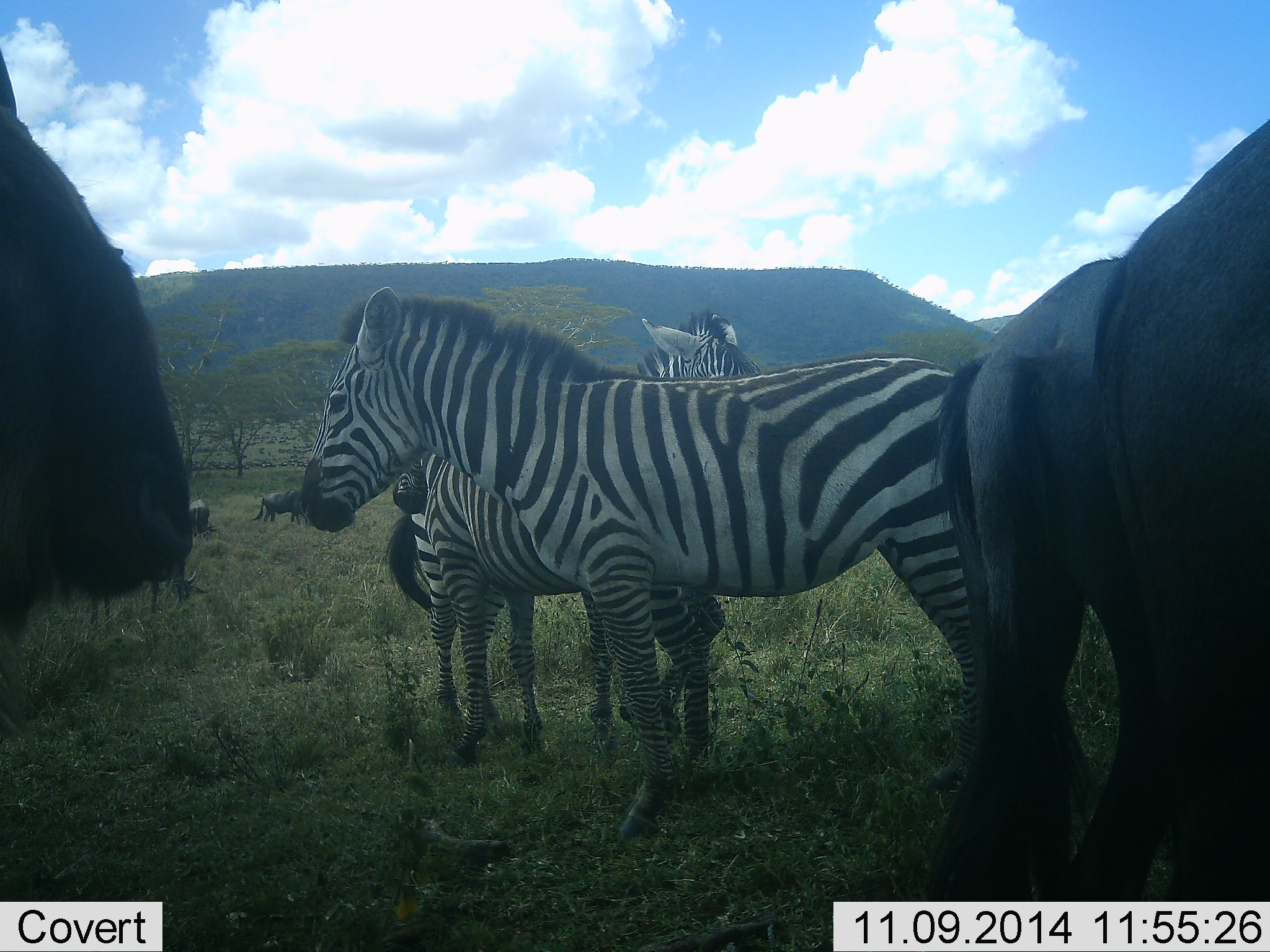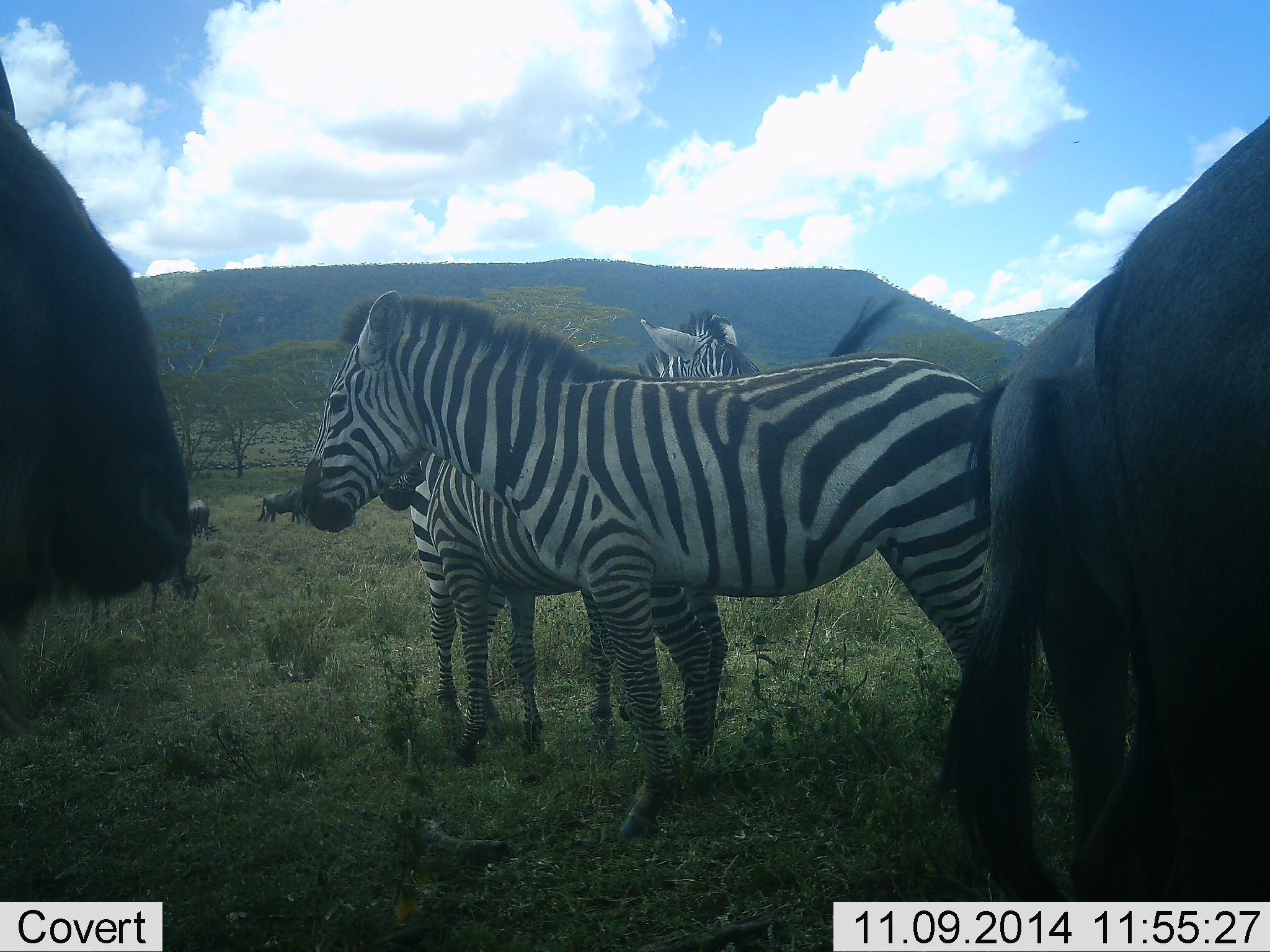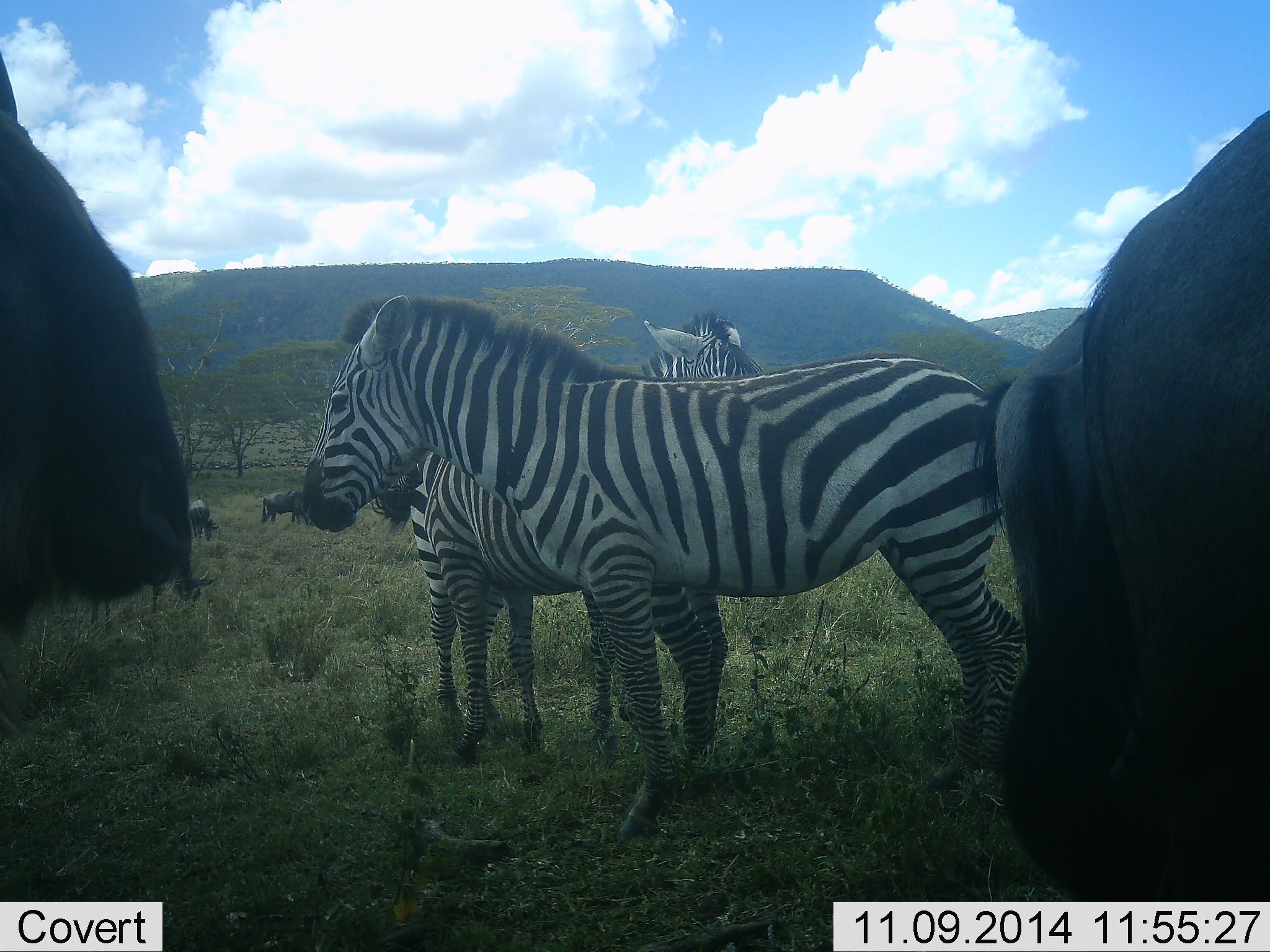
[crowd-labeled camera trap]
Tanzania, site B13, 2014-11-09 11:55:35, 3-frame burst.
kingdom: Animalia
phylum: Chordata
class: Mammalia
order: Artiodactyla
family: Bovidae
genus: Connochaetes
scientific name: Connochaetes taurinus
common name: blue wildebeest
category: wildebeest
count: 5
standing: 90%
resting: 10%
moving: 10%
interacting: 0%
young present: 0%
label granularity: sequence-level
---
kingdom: Animalia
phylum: Chordata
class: Mammalia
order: Perissodactyla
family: Equidae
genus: Equus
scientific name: Equus quagga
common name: plains zebra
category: zebra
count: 3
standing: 92%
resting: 0%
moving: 0%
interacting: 8%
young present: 0%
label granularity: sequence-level